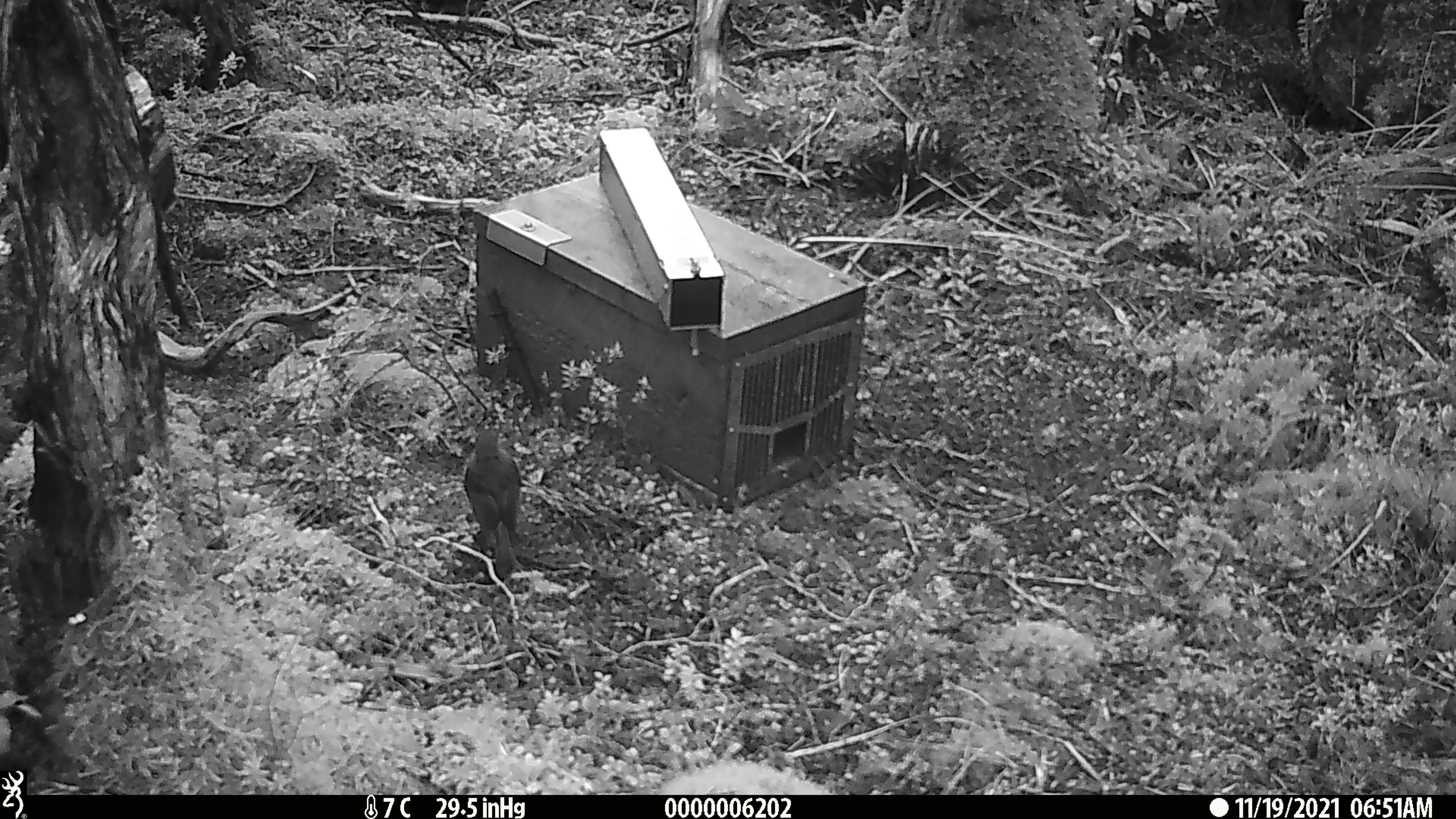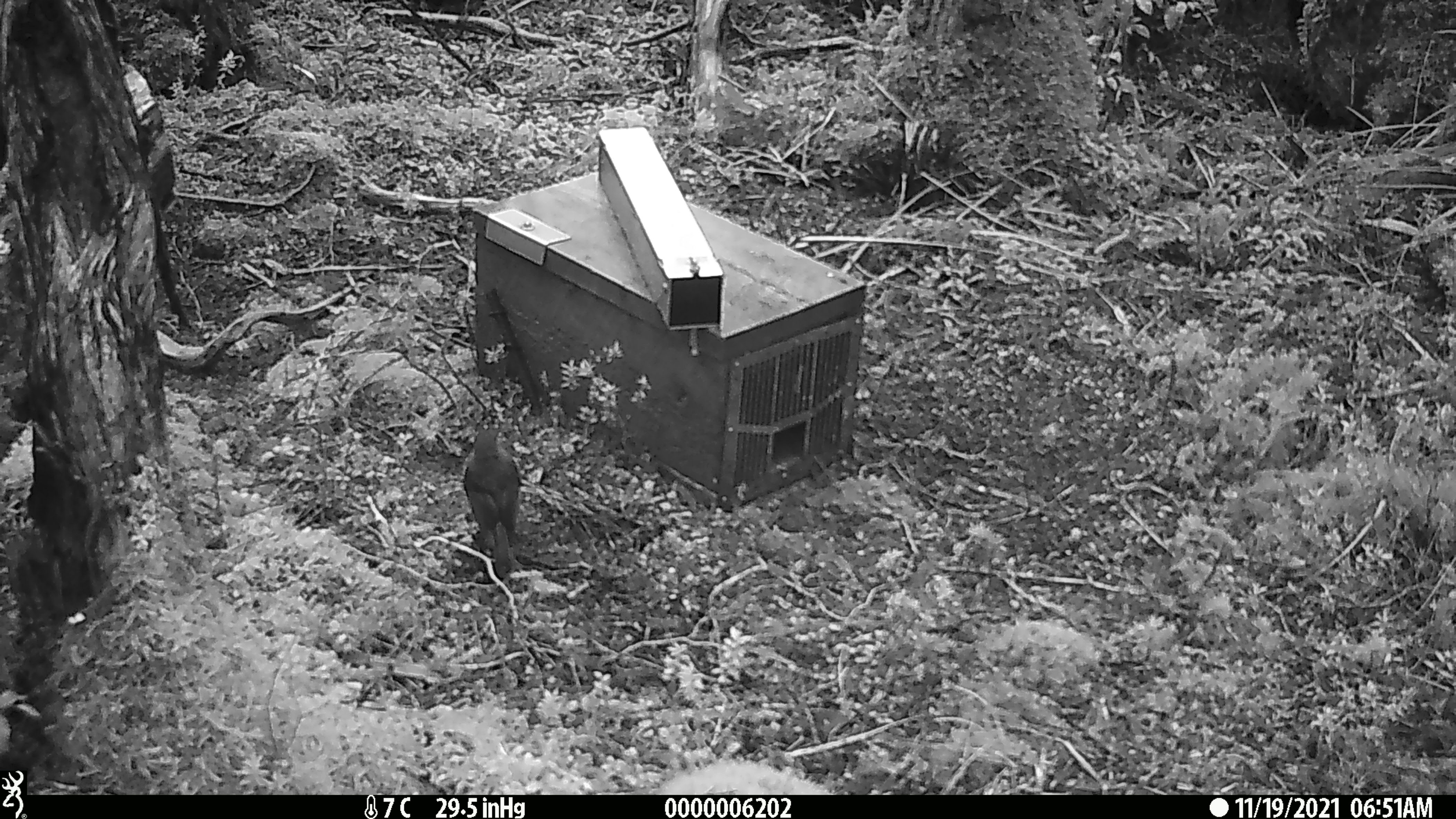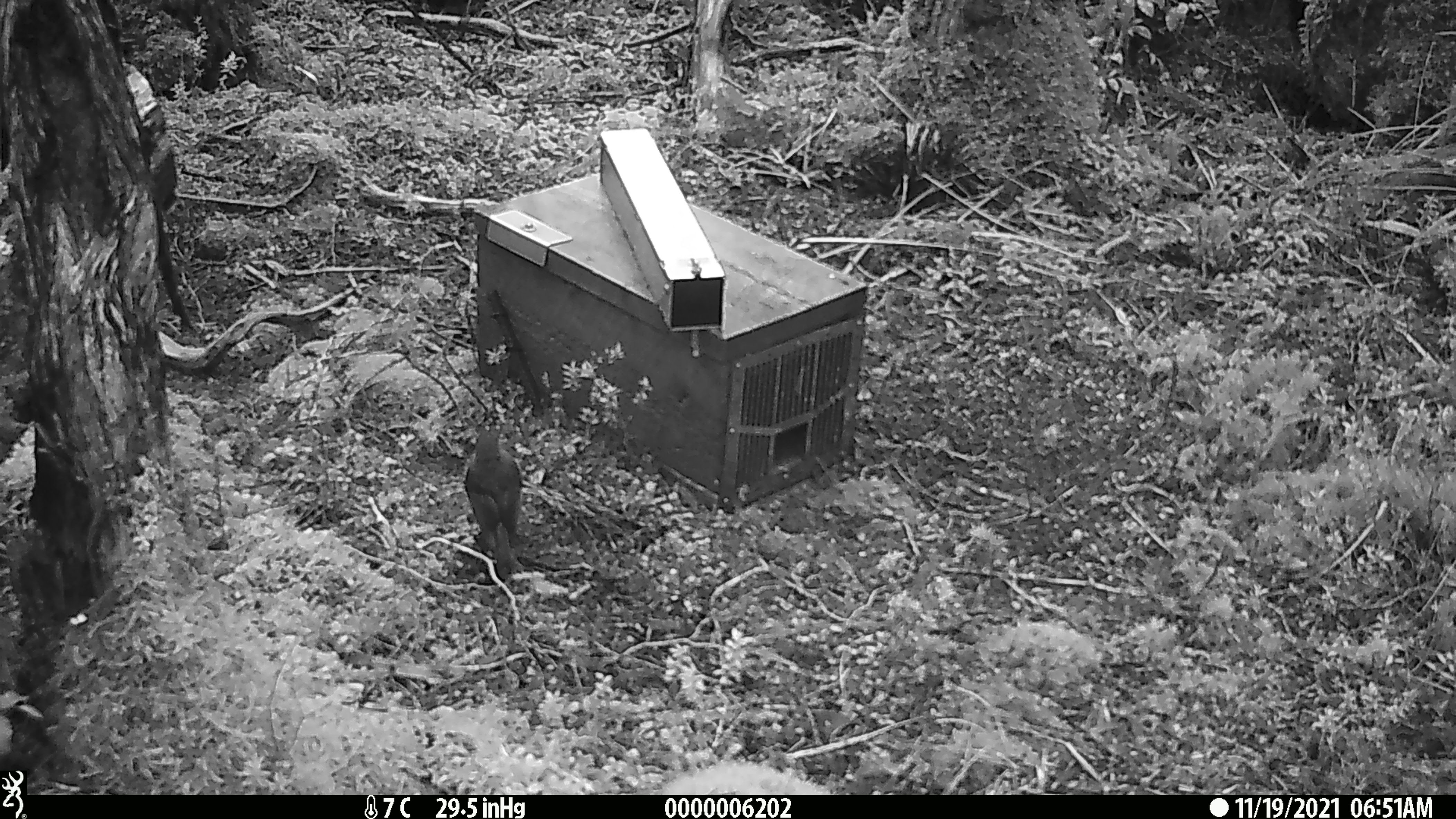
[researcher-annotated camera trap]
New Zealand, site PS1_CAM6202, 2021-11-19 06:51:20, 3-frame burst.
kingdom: Animalia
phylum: Chordata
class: Aves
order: Passeriformes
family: Petroicidae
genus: Petroica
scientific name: Petroica australis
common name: new zealand robin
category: robin